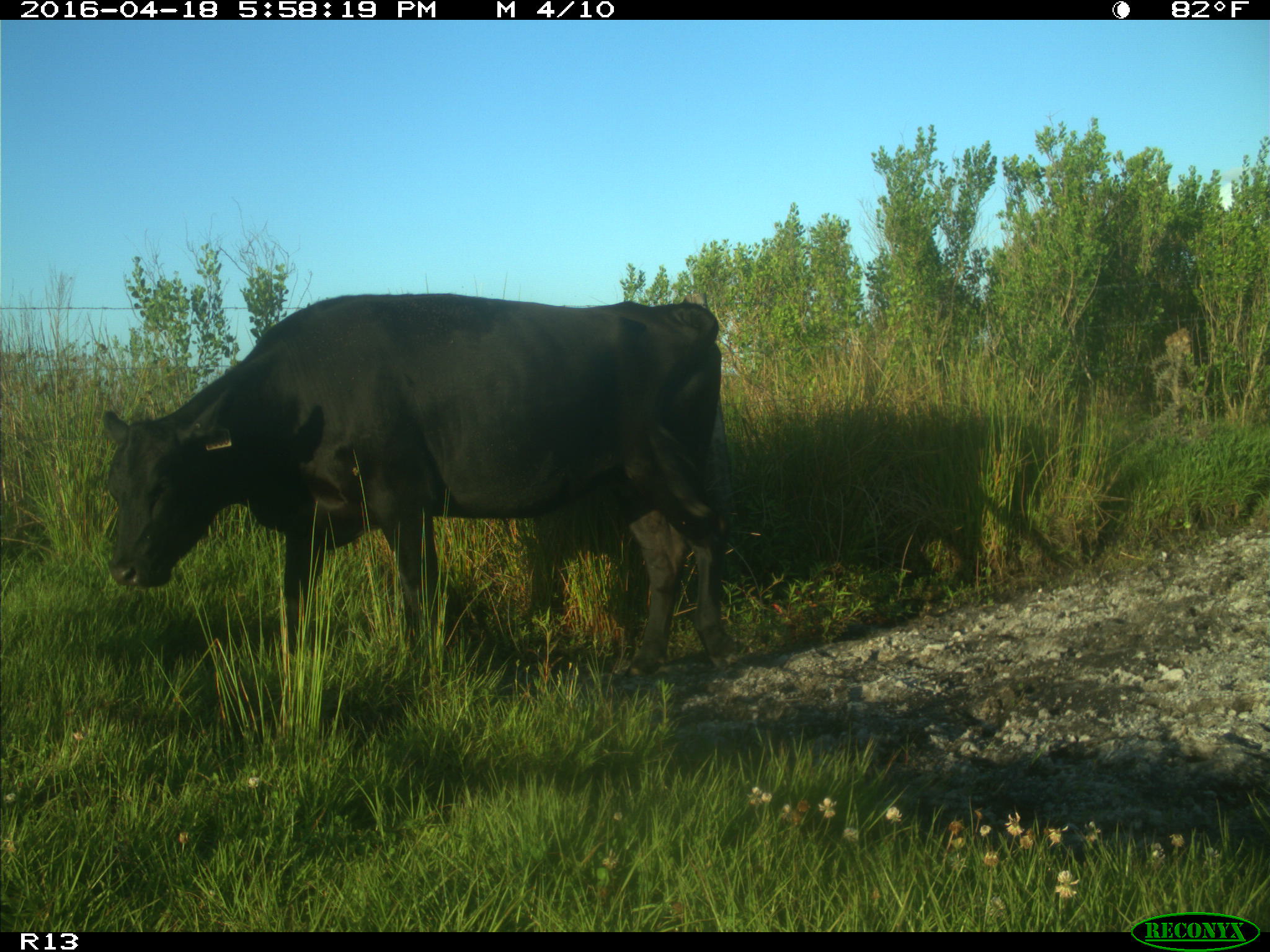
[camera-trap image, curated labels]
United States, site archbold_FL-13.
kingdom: Animalia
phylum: Chordata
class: Mammalia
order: Artiodactyla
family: Bovidae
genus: Bos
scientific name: Bos taurus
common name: domestic cow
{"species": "Bos taurus (domestic cow)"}